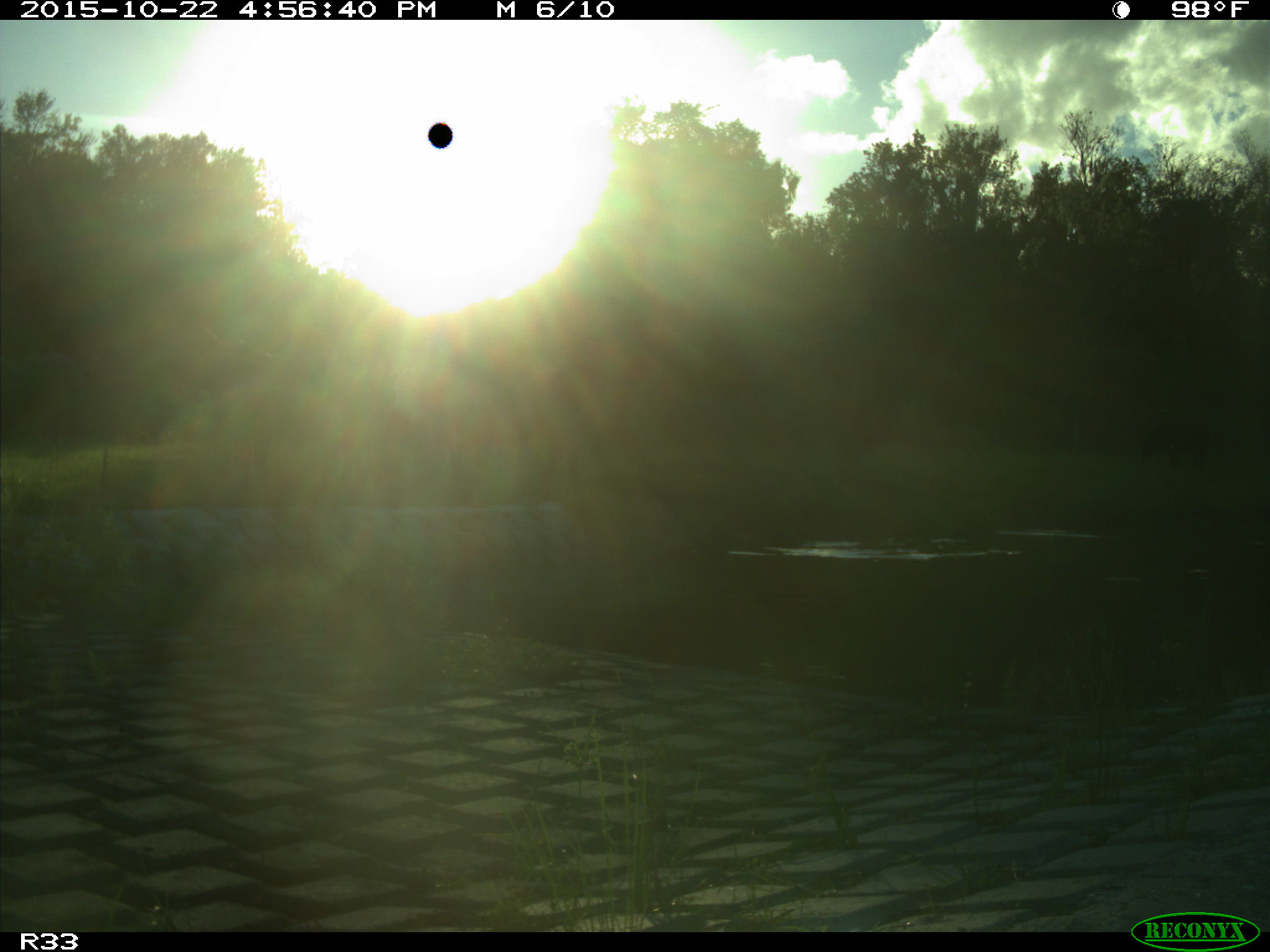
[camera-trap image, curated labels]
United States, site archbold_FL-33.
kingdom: Animalia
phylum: Chordata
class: Mammalia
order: Artiodactyla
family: Bovidae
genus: Bos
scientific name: Bos taurus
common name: domestic cow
Bos taurus (domestic cow).